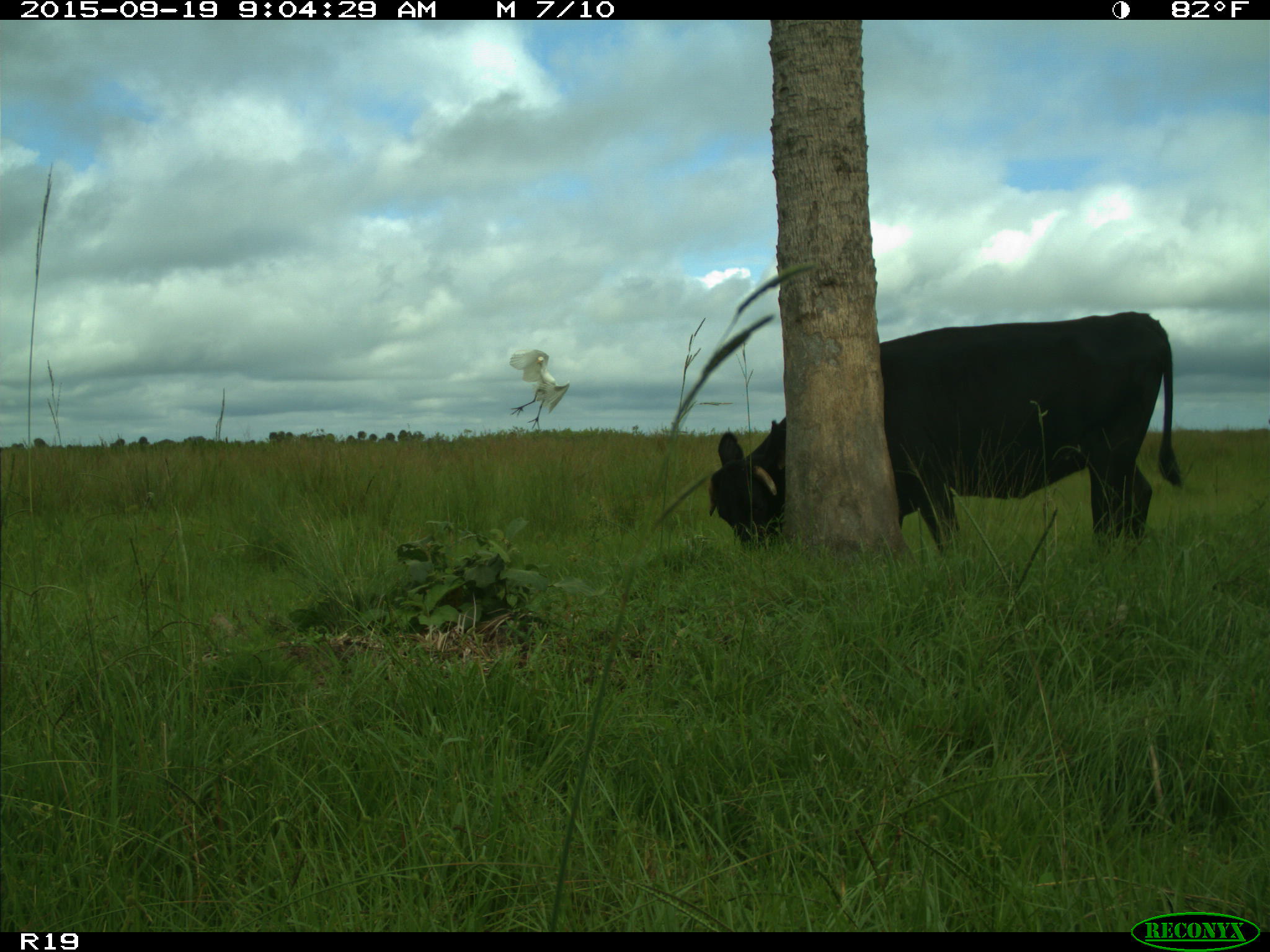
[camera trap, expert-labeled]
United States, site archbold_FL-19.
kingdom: Animalia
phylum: Chordata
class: Mammalia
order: Artiodactyla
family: Bovidae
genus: Bos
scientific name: Bos taurus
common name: domestic cow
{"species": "Bos taurus (domestic cow)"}